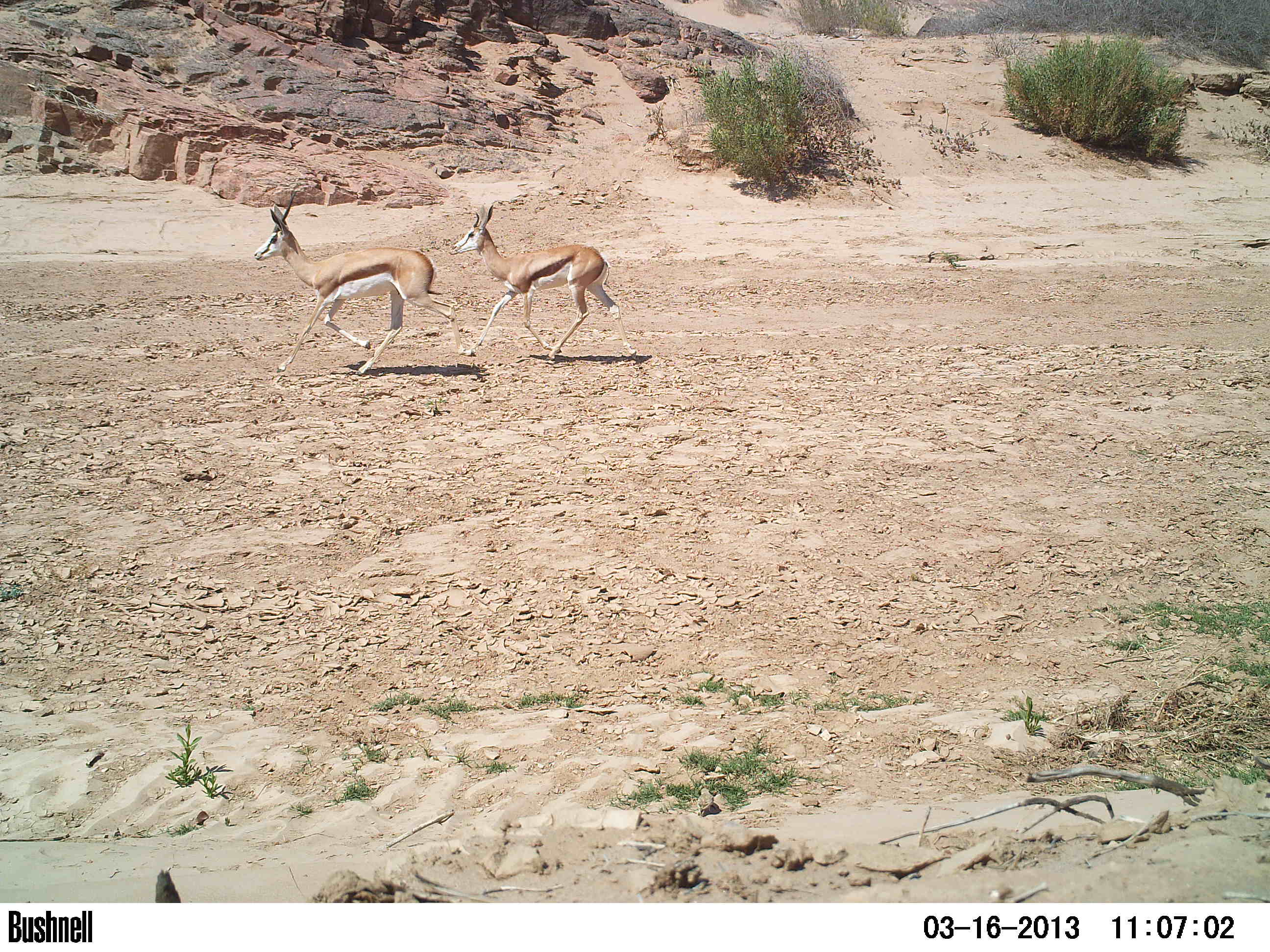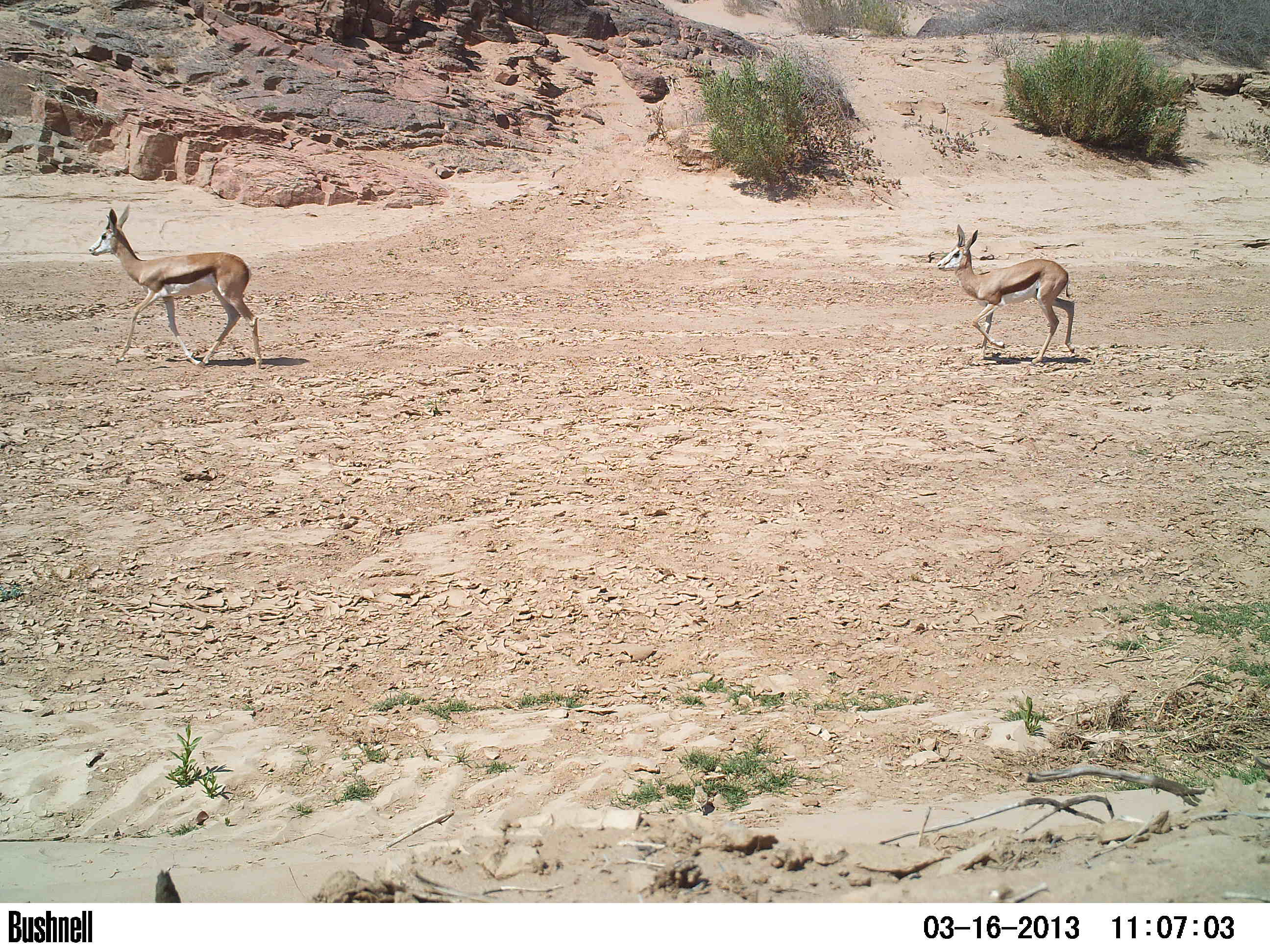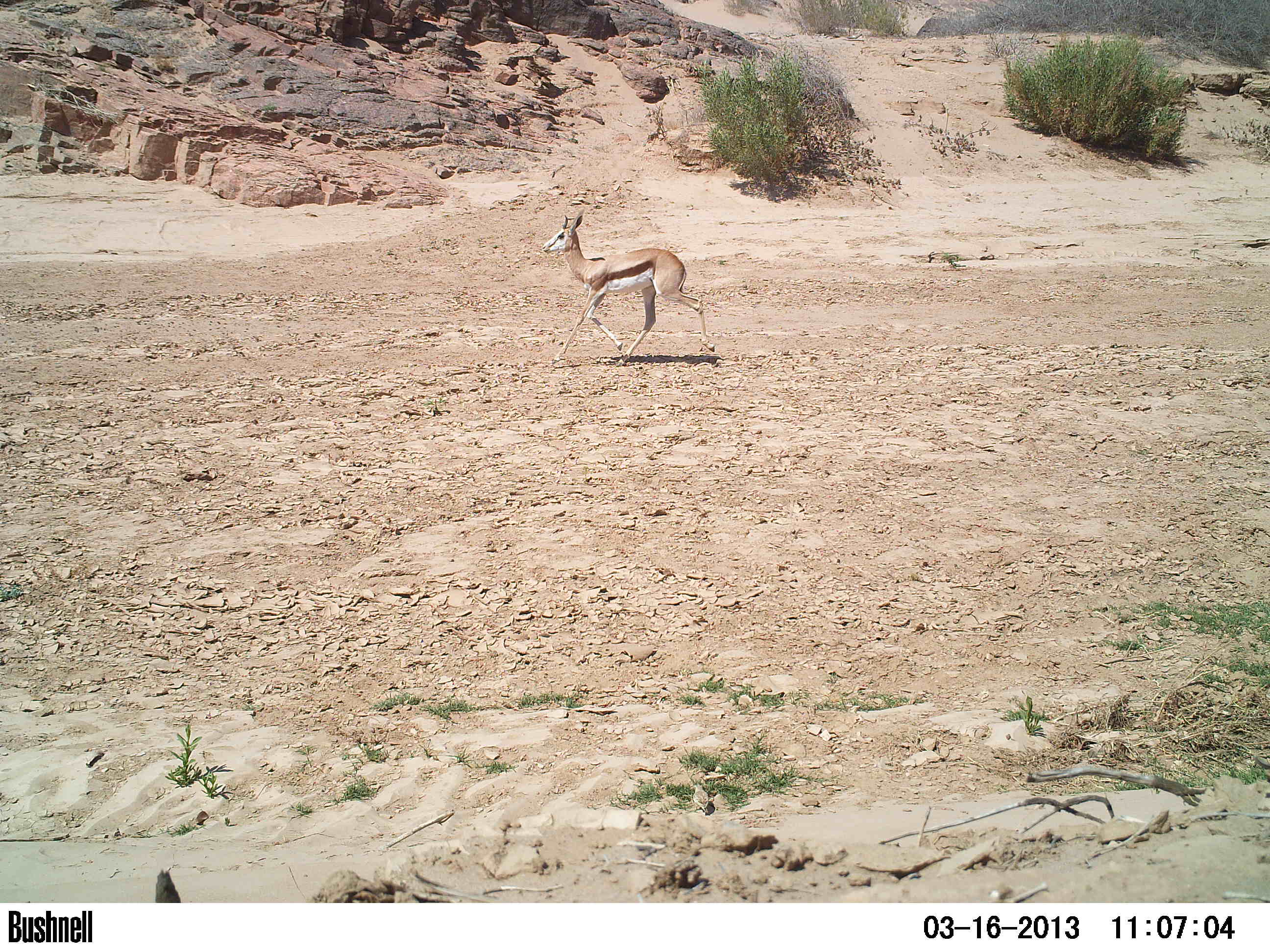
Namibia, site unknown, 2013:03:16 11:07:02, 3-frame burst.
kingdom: Animalia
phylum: Chordata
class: Mammalia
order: Artiodactyla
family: Bovidae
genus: Antidorcas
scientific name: Antidorcas marsupialis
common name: springbok